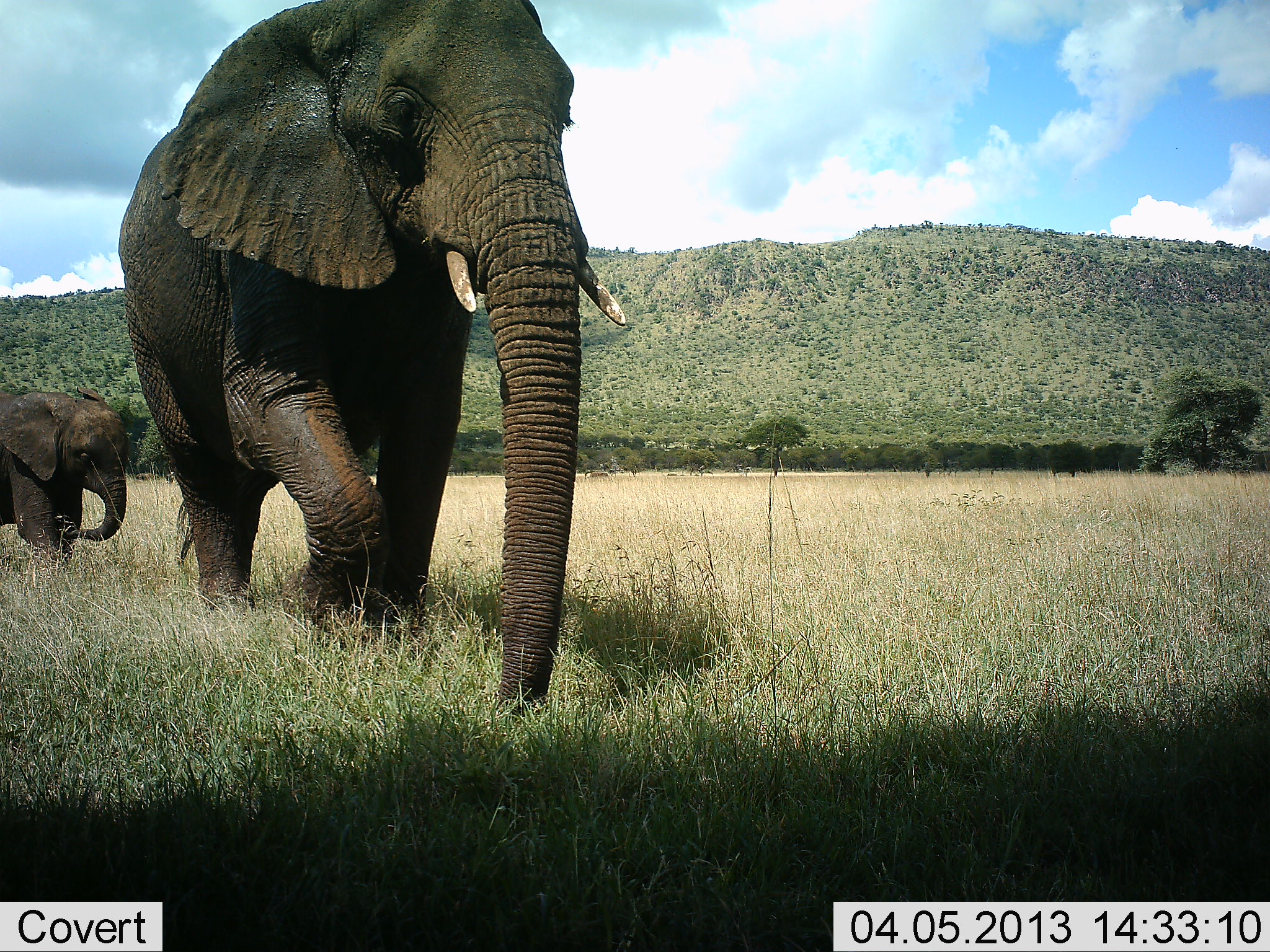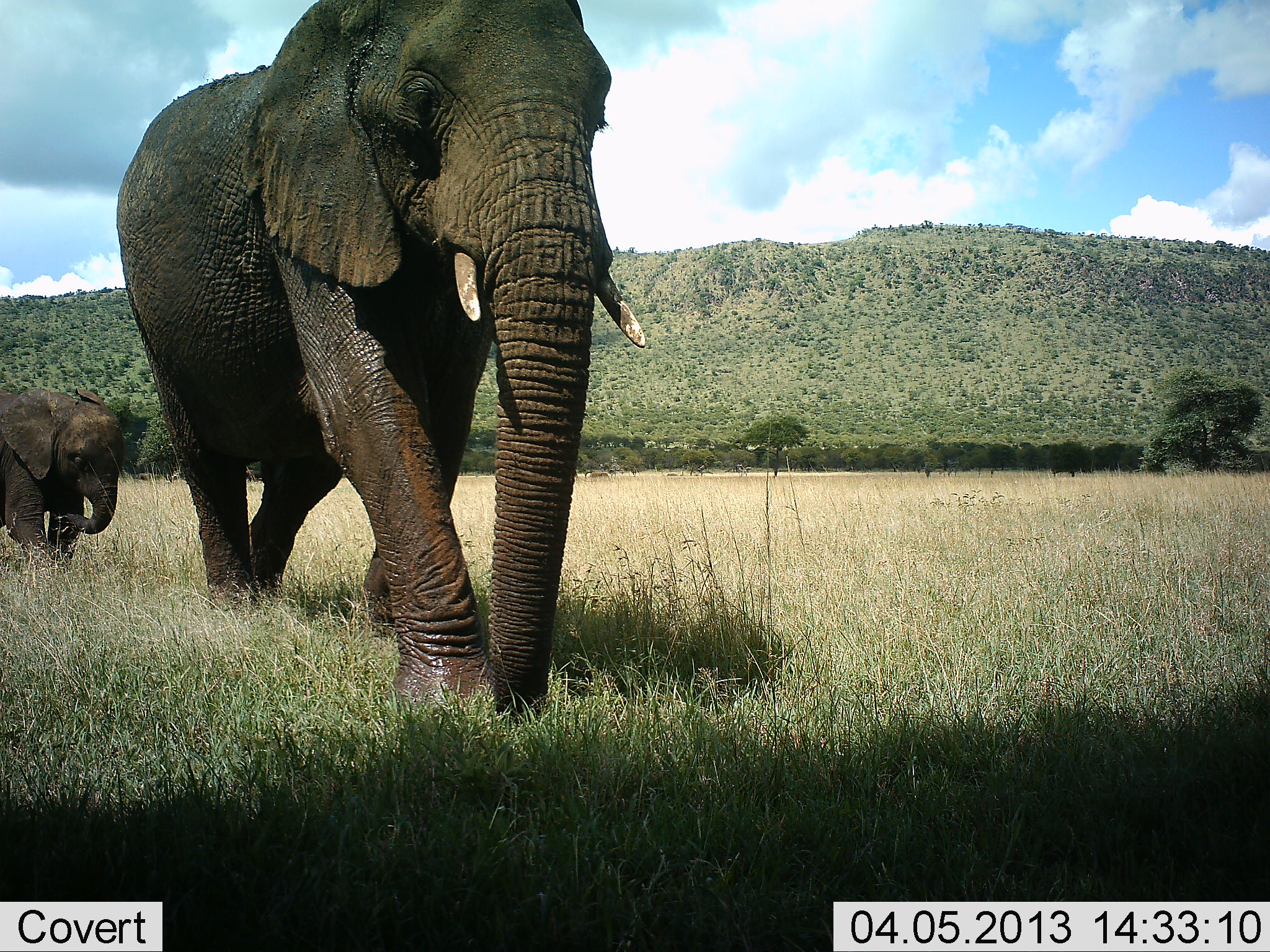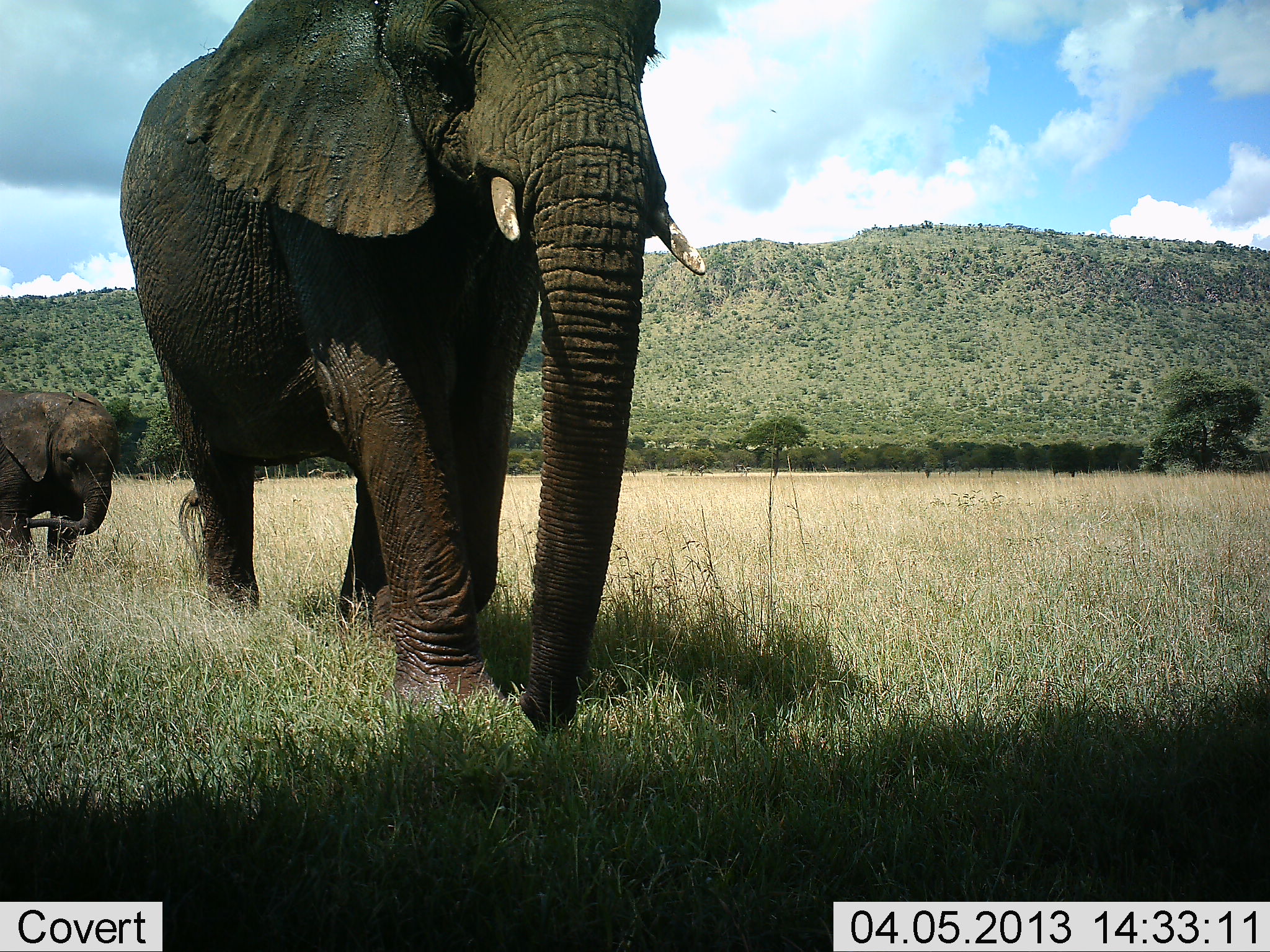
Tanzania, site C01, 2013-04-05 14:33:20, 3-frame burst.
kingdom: Animalia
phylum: Chordata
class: Mammalia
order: Proboscidea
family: Elephantidae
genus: Loxodonta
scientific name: Loxodonta africana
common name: african bush elephant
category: elephant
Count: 2.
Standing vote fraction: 7%.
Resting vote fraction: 0%.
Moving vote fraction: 100%.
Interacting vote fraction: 0%.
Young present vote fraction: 59%.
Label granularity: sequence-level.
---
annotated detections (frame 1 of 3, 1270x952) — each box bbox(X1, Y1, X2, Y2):
animal: bbox(114, 0, 630, 722); bbox(2, 385, 129, 566)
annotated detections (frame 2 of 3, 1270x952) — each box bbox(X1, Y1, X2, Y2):
animal: bbox(112, 0, 647, 729); bbox(2, 385, 122, 568)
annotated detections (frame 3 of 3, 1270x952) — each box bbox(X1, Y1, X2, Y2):
animal: bbox(120, 0, 706, 737); bbox(0, 389, 119, 569)